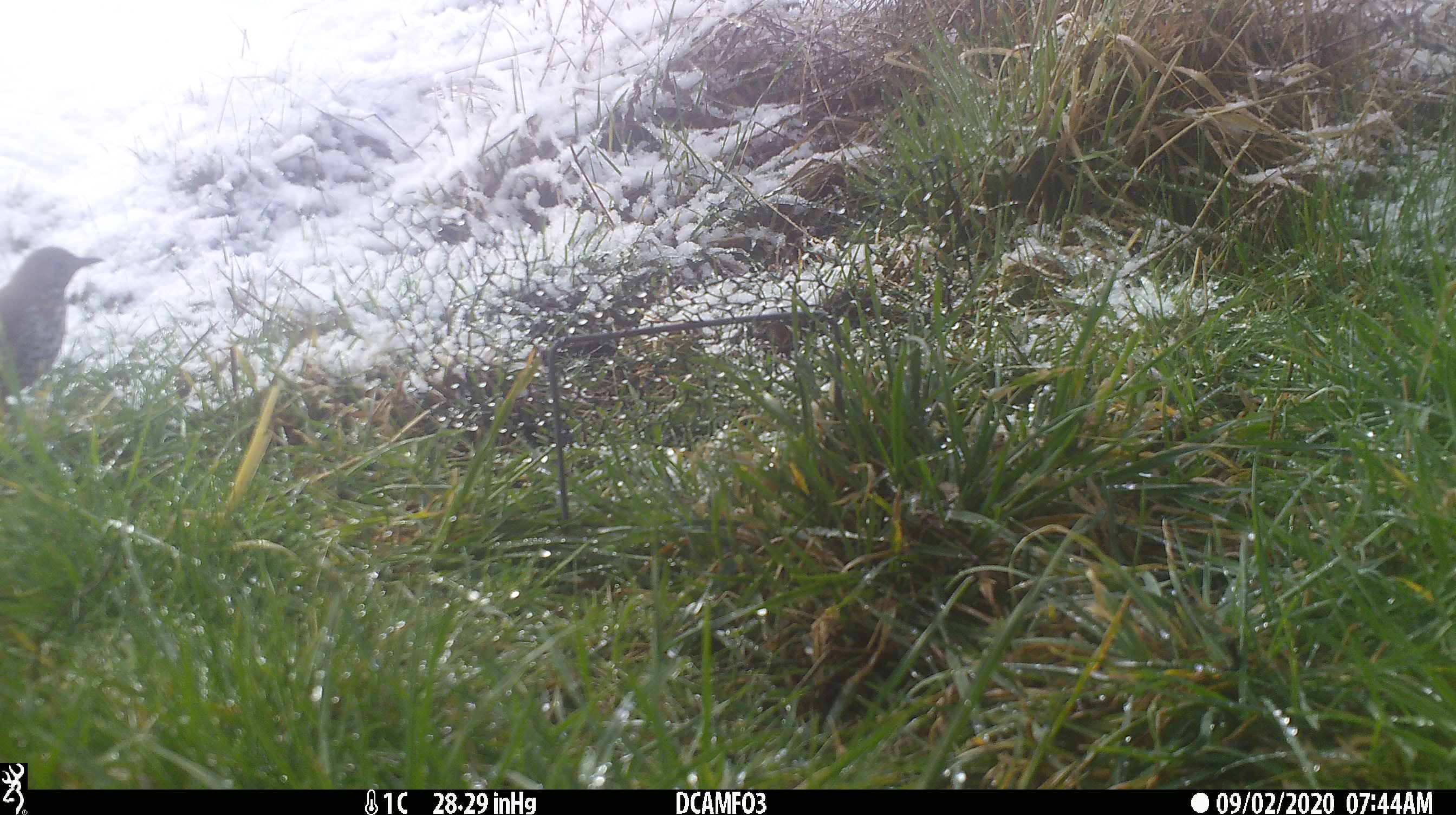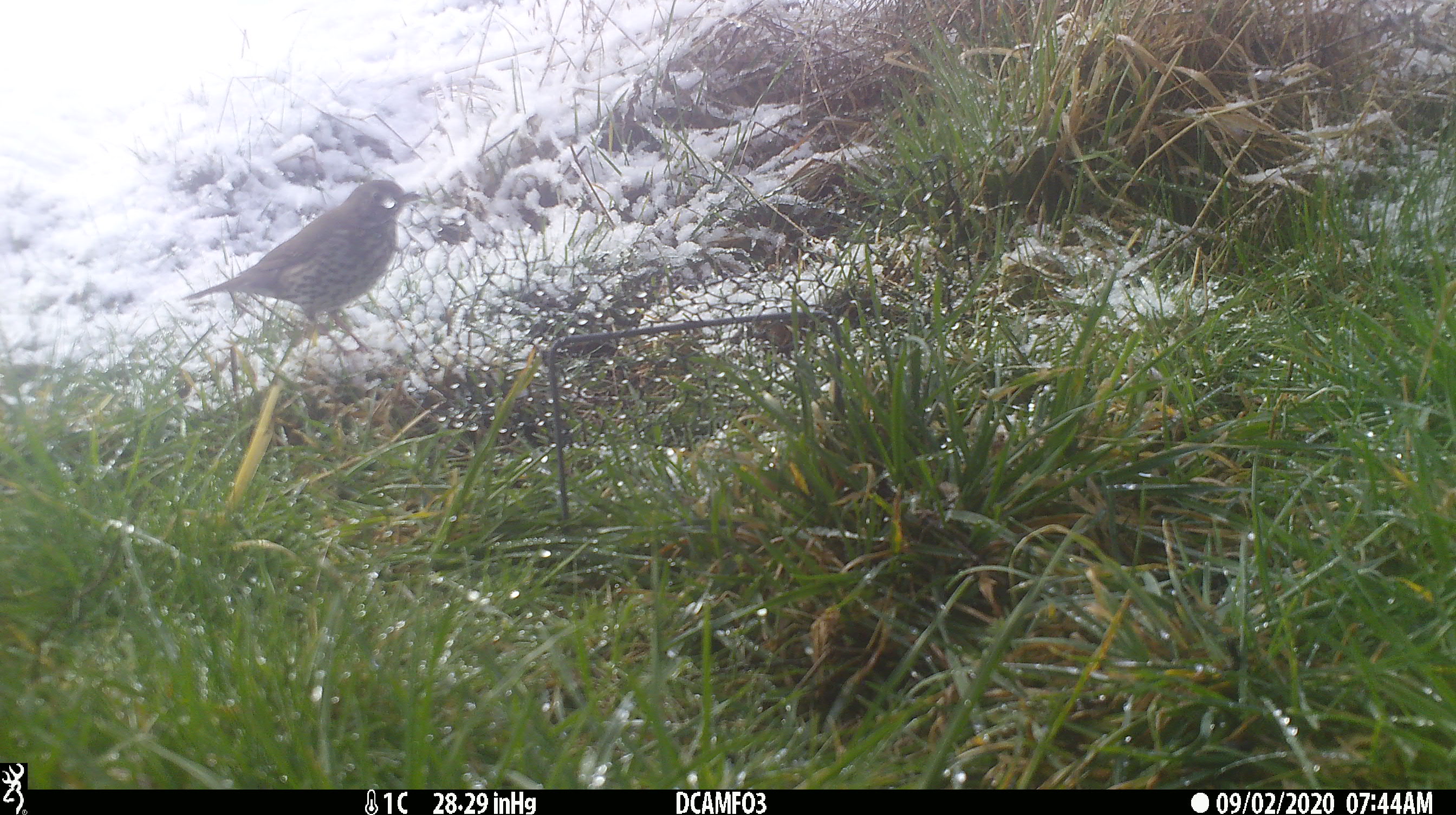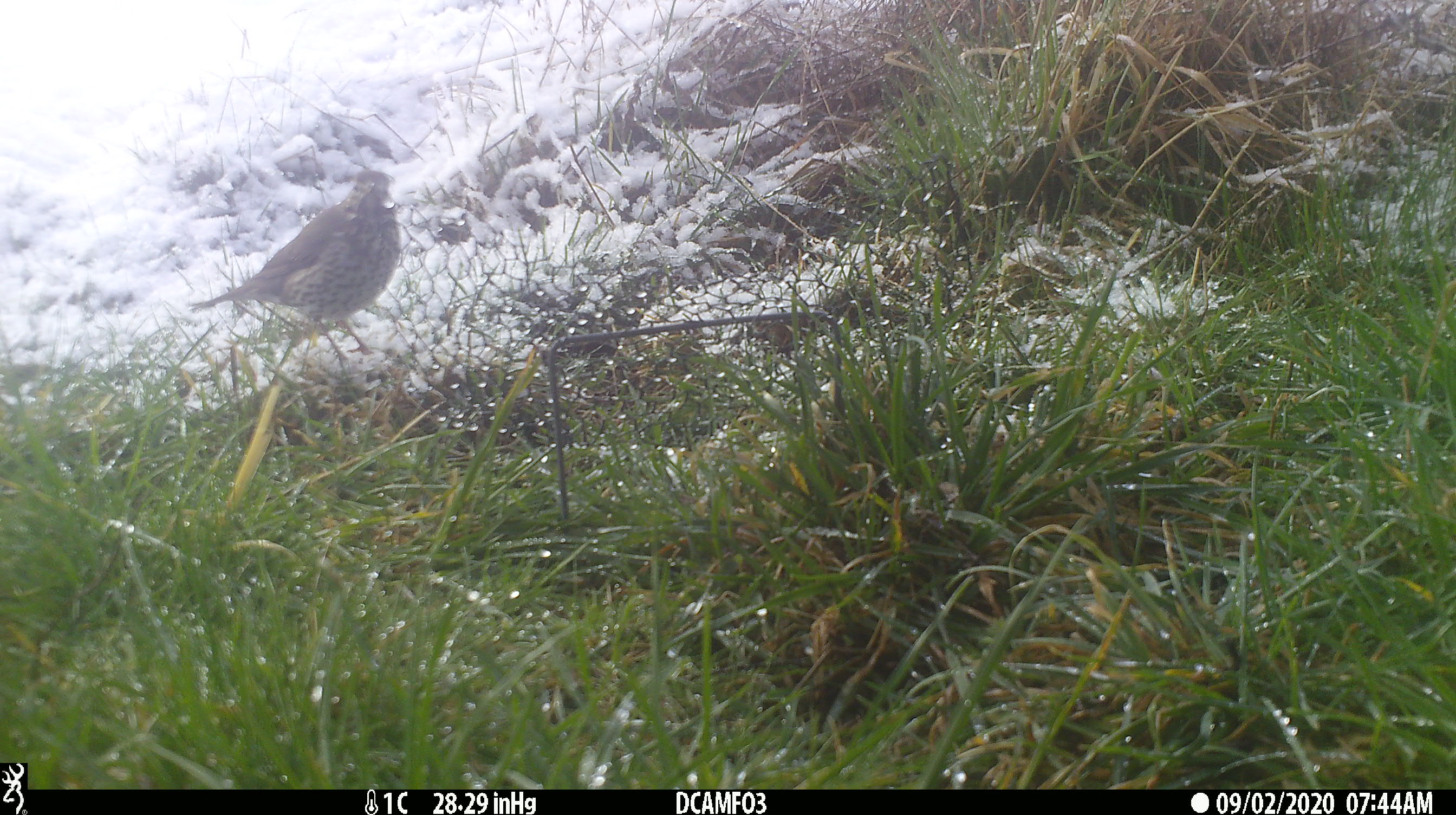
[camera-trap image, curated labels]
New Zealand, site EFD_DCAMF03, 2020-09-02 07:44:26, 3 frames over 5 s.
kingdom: Animalia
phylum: Chordata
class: Aves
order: Passeriformes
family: Turdidae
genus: Turdus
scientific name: Turdus philomelos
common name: song thrush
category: thrush